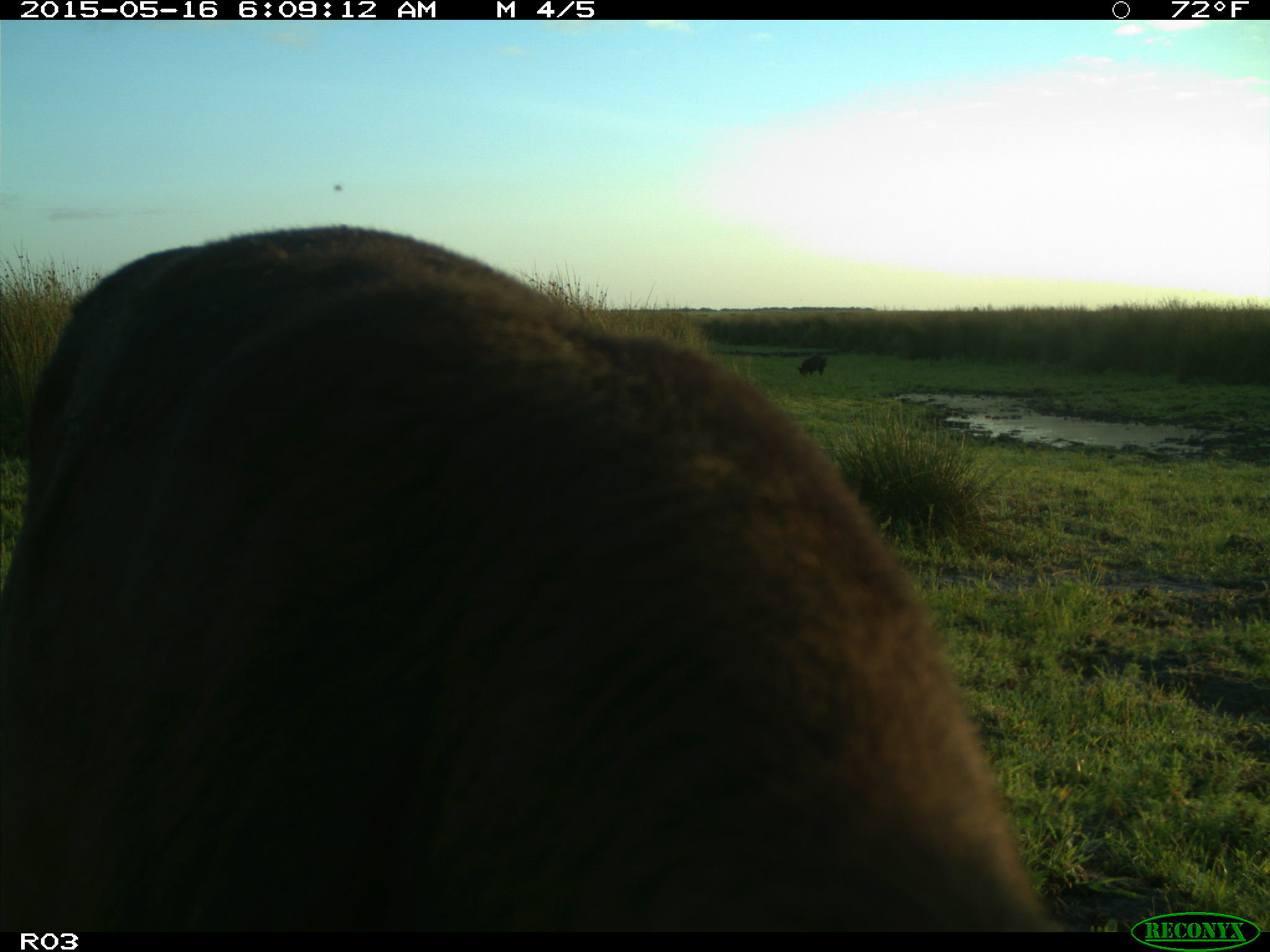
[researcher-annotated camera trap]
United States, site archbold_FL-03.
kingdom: Animalia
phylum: Chordata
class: Mammalia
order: Artiodactyla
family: Suidae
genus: Sus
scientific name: Sus scrofa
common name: wild boar